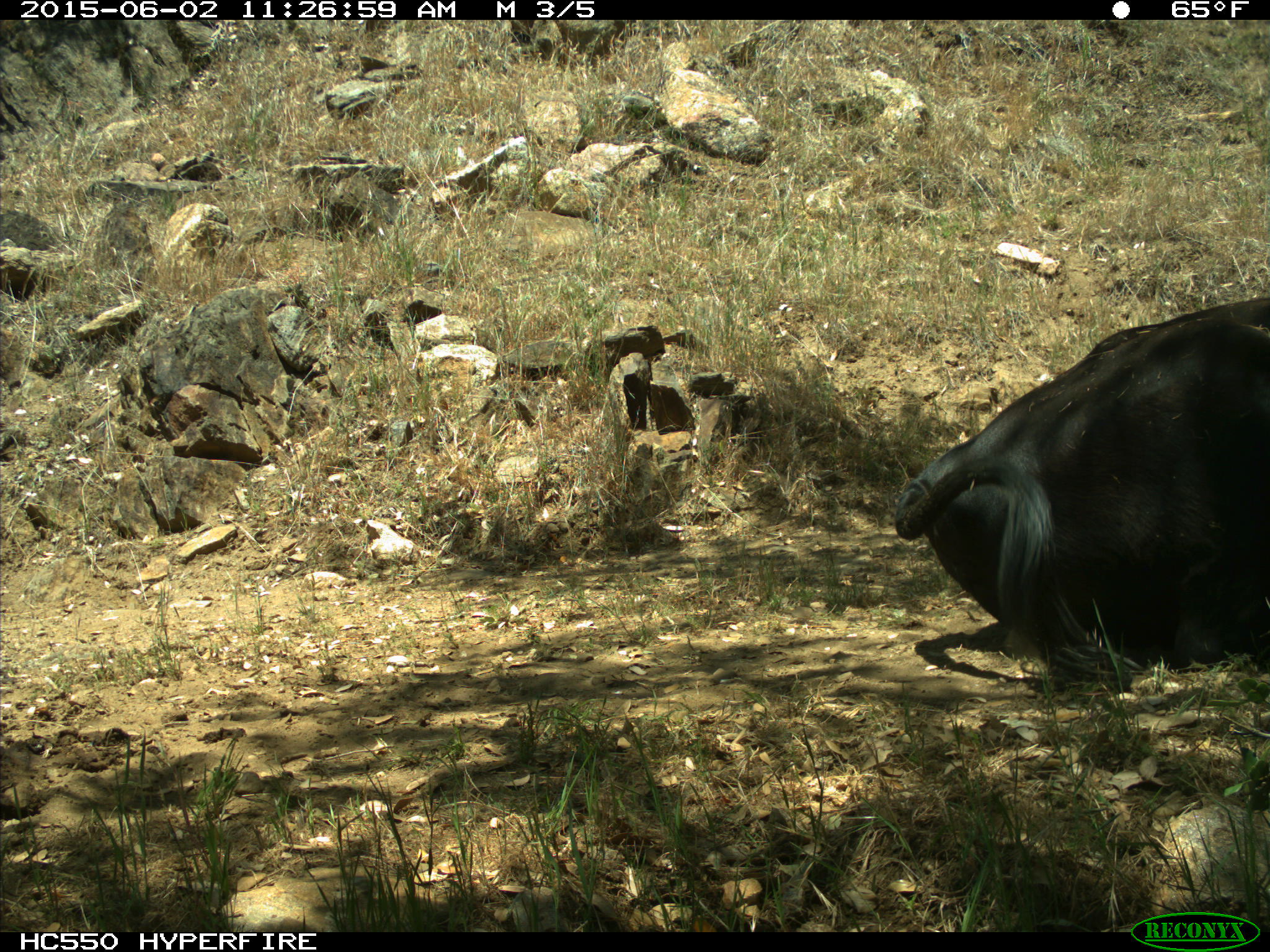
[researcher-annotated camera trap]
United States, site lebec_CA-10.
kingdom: Animalia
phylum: Chordata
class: Mammalia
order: Artiodactyla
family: Bovidae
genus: Bos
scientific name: Bos taurus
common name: domestic cow